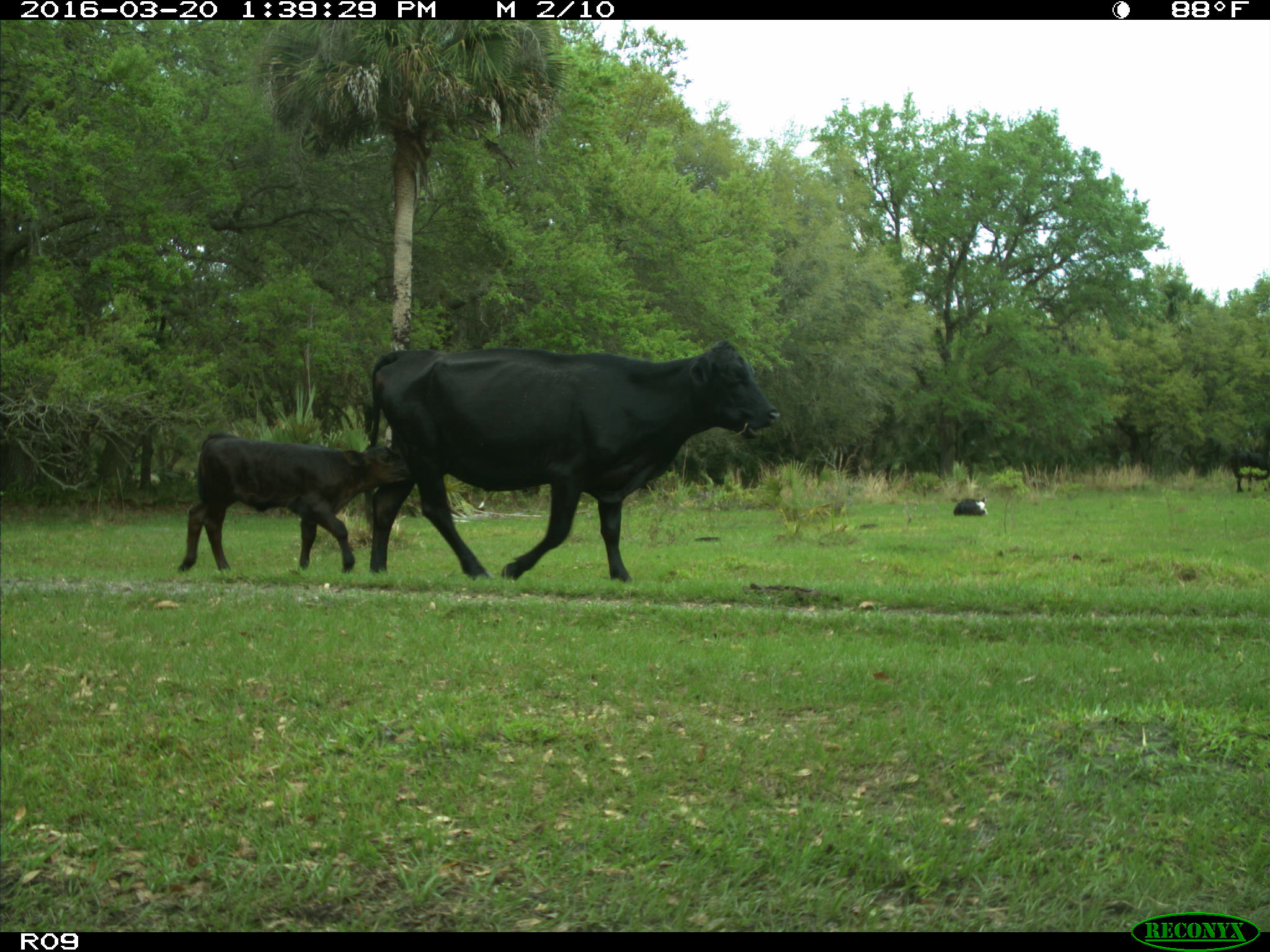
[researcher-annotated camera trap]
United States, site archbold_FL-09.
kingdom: Animalia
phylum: Chordata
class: Mammalia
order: Artiodactyla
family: Bovidae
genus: Bos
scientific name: Bos taurus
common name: domestic cow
Bos taurus (domestic cow).